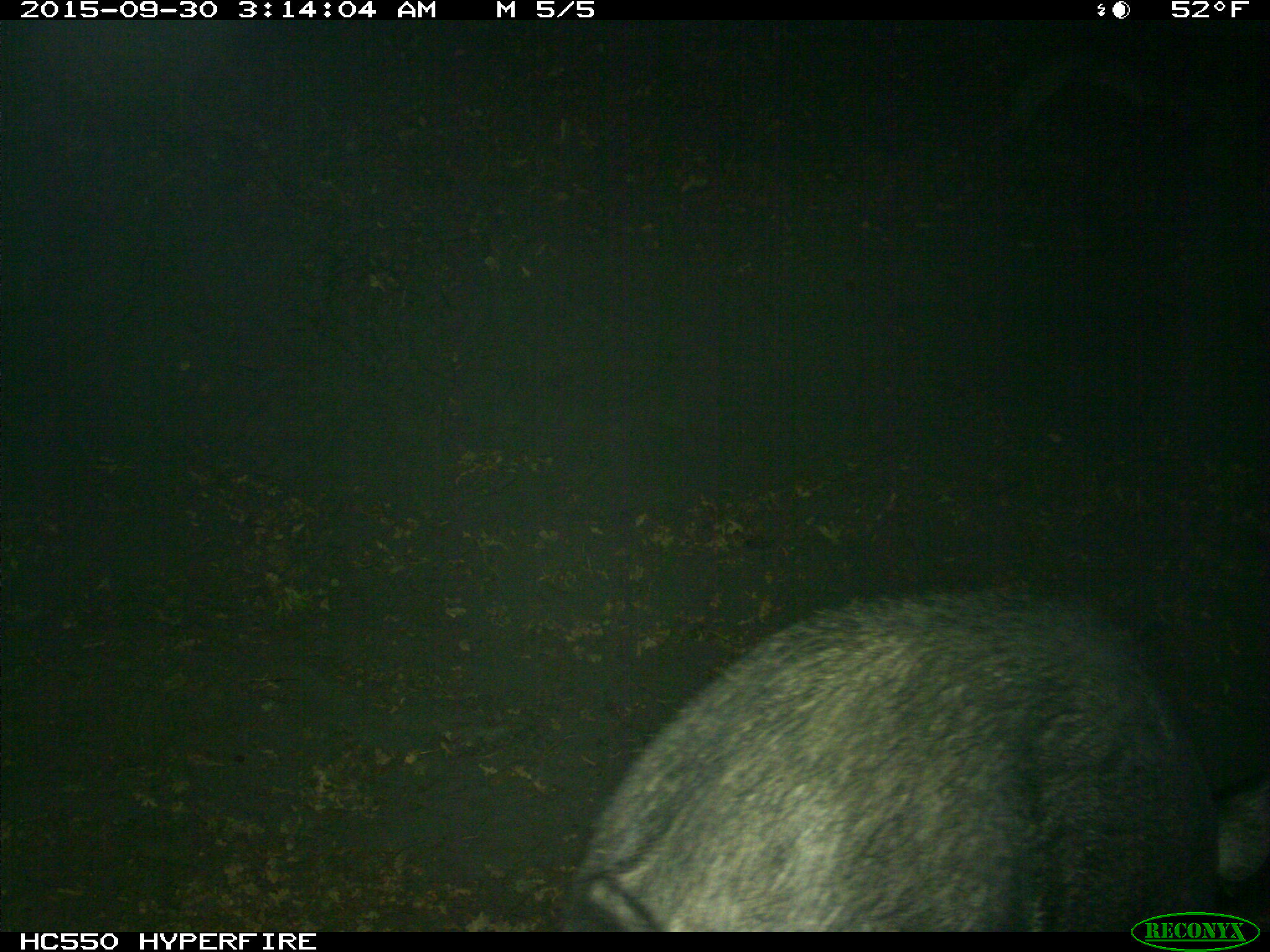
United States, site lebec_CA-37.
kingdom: Animalia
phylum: Chordata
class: Mammalia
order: Artiodactyla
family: Suidae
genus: Sus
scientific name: Sus scrofa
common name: wild boar